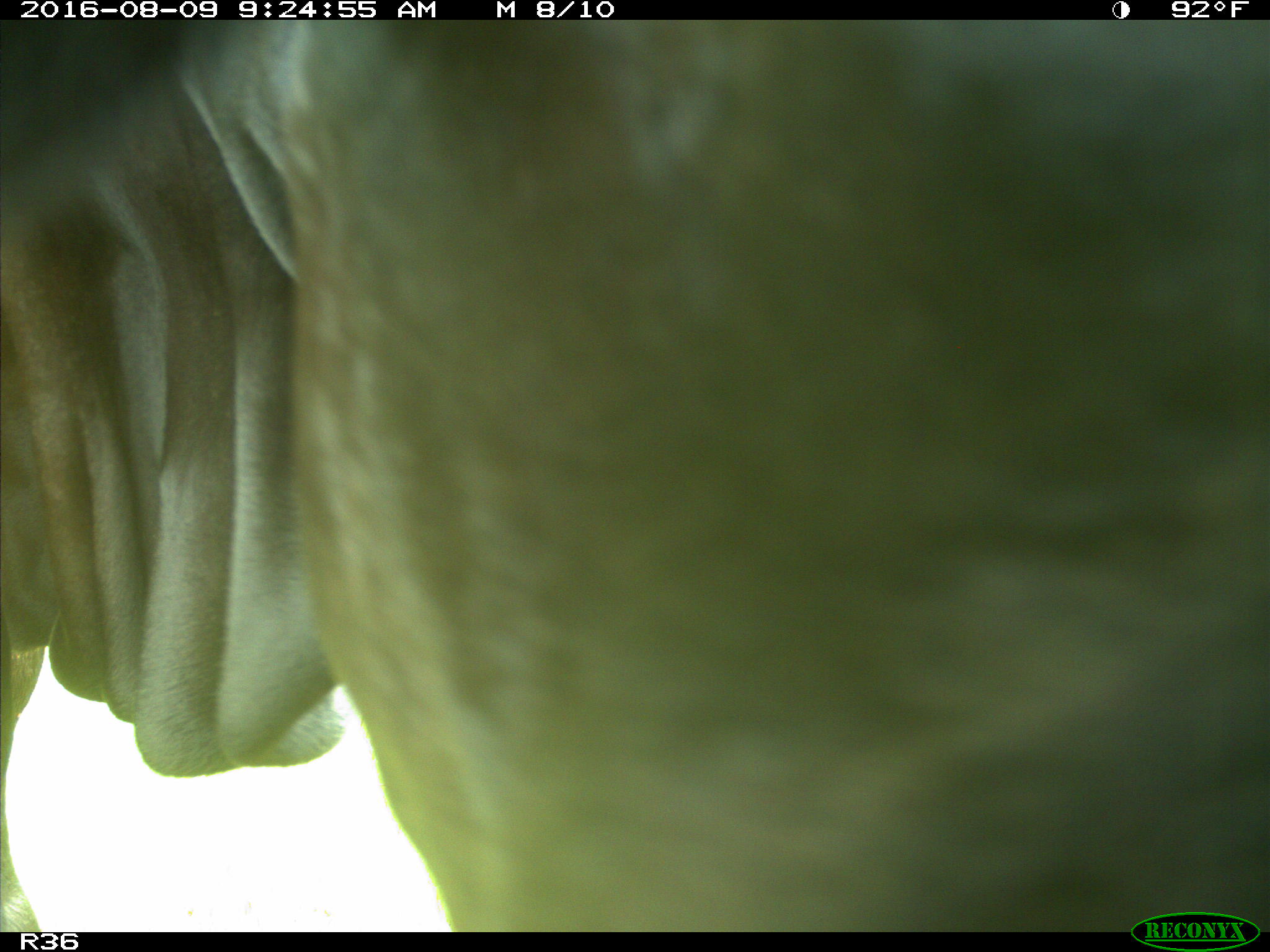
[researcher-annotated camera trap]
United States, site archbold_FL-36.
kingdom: Animalia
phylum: Chordata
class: Mammalia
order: Artiodactyla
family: Bovidae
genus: Bos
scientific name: Bos taurus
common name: domestic cow